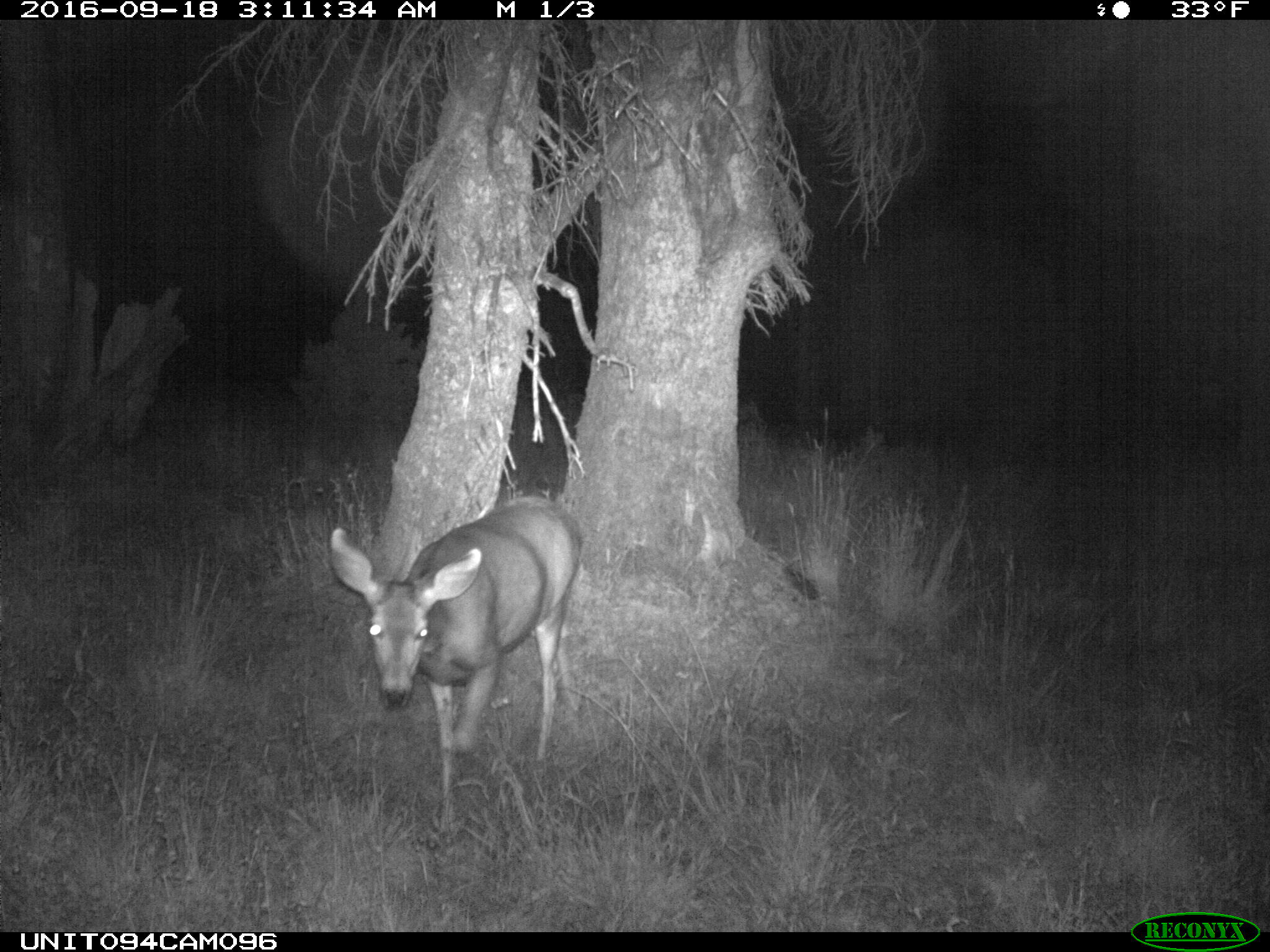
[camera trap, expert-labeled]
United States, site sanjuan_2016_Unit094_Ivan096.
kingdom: Animalia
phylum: Chordata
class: Mammalia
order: Artiodactyla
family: Cervidae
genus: Odocoileus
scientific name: Odocoileus hemionus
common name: mule deer